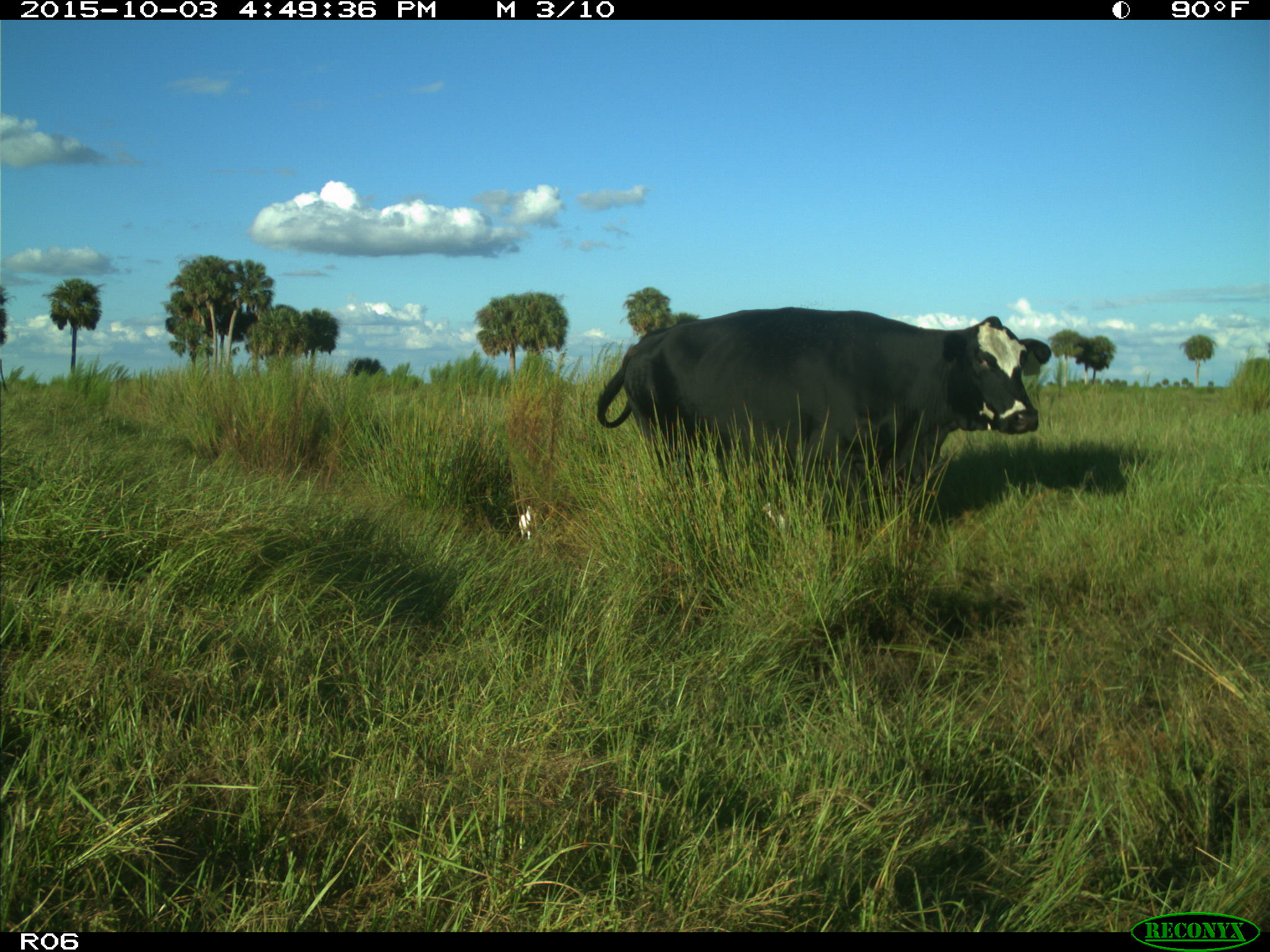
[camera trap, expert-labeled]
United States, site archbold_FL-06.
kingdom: Animalia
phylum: Chordata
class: Mammalia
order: Artiodactyla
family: Bovidae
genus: Bos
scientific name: Bos taurus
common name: domestic cow